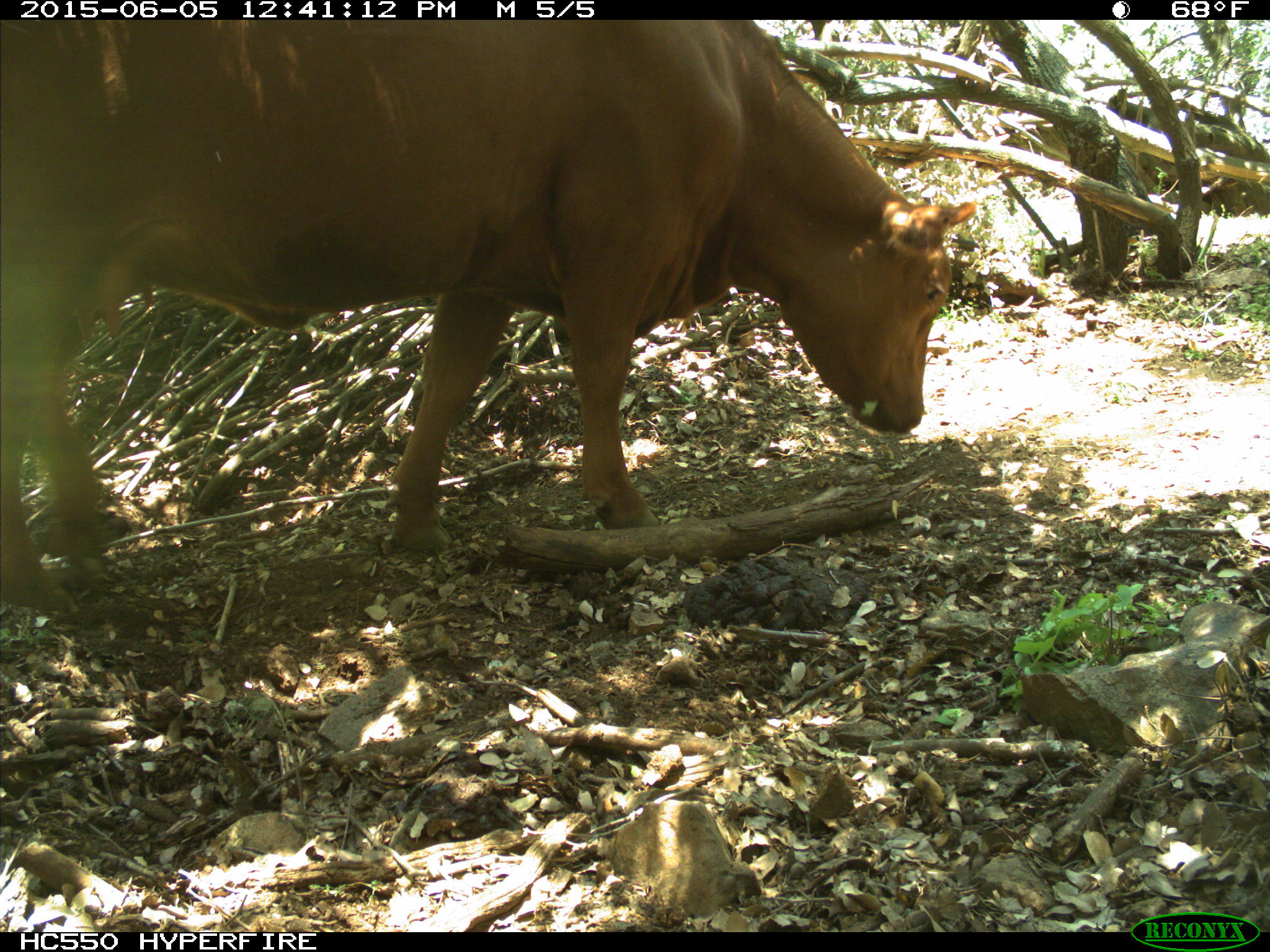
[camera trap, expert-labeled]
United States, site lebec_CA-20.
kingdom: Animalia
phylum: Chordata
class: Mammalia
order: Artiodactyla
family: Bovidae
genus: Bos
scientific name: Bos taurus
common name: domestic cow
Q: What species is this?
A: Bos taurus (domestic cow).